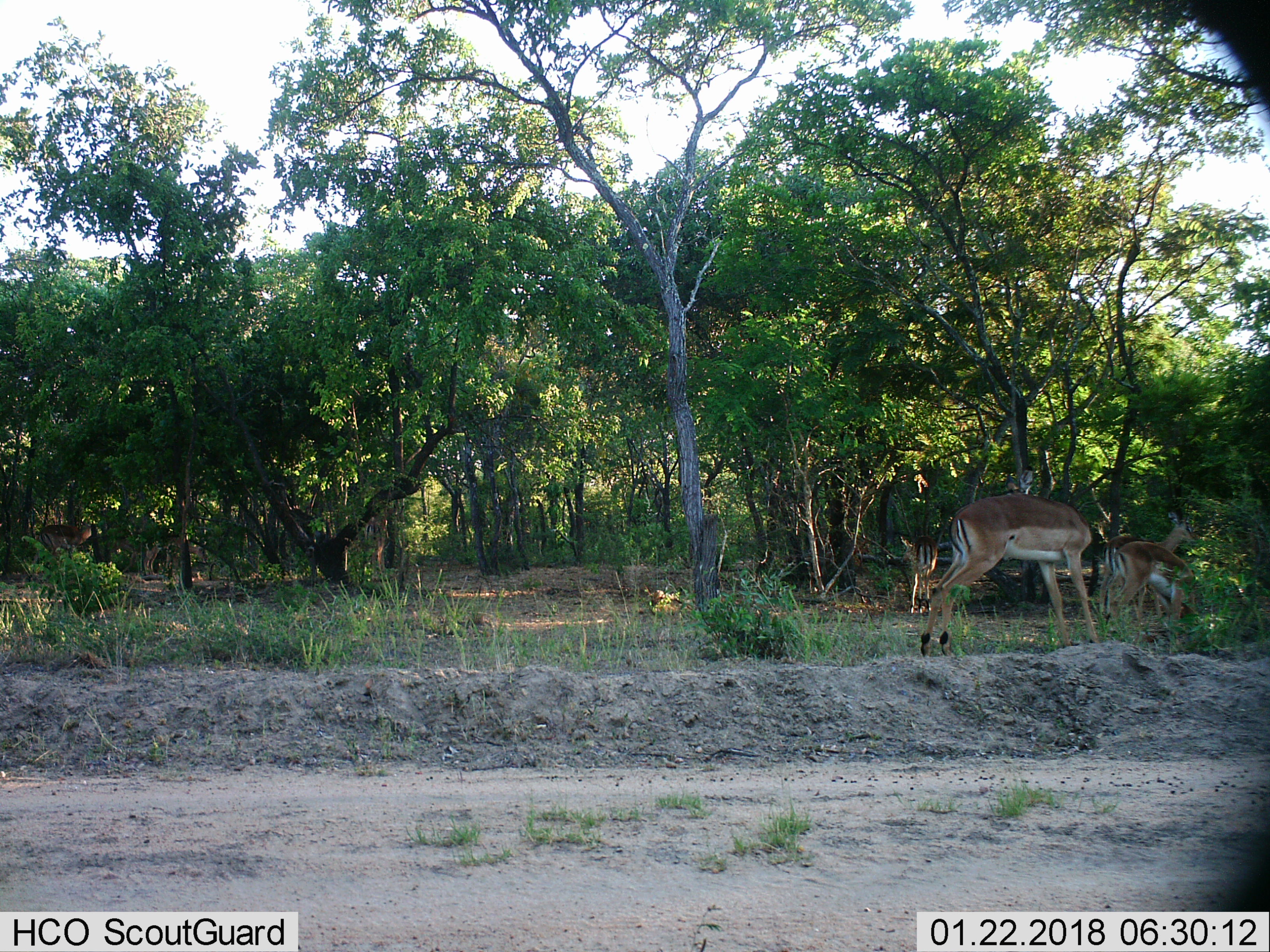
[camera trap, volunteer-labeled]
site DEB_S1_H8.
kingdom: Animalia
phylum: Chordata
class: Mammalia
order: Artiodactyla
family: Bovidae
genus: Aepyceros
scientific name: Aepyceros melampus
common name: impala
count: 7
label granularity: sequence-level